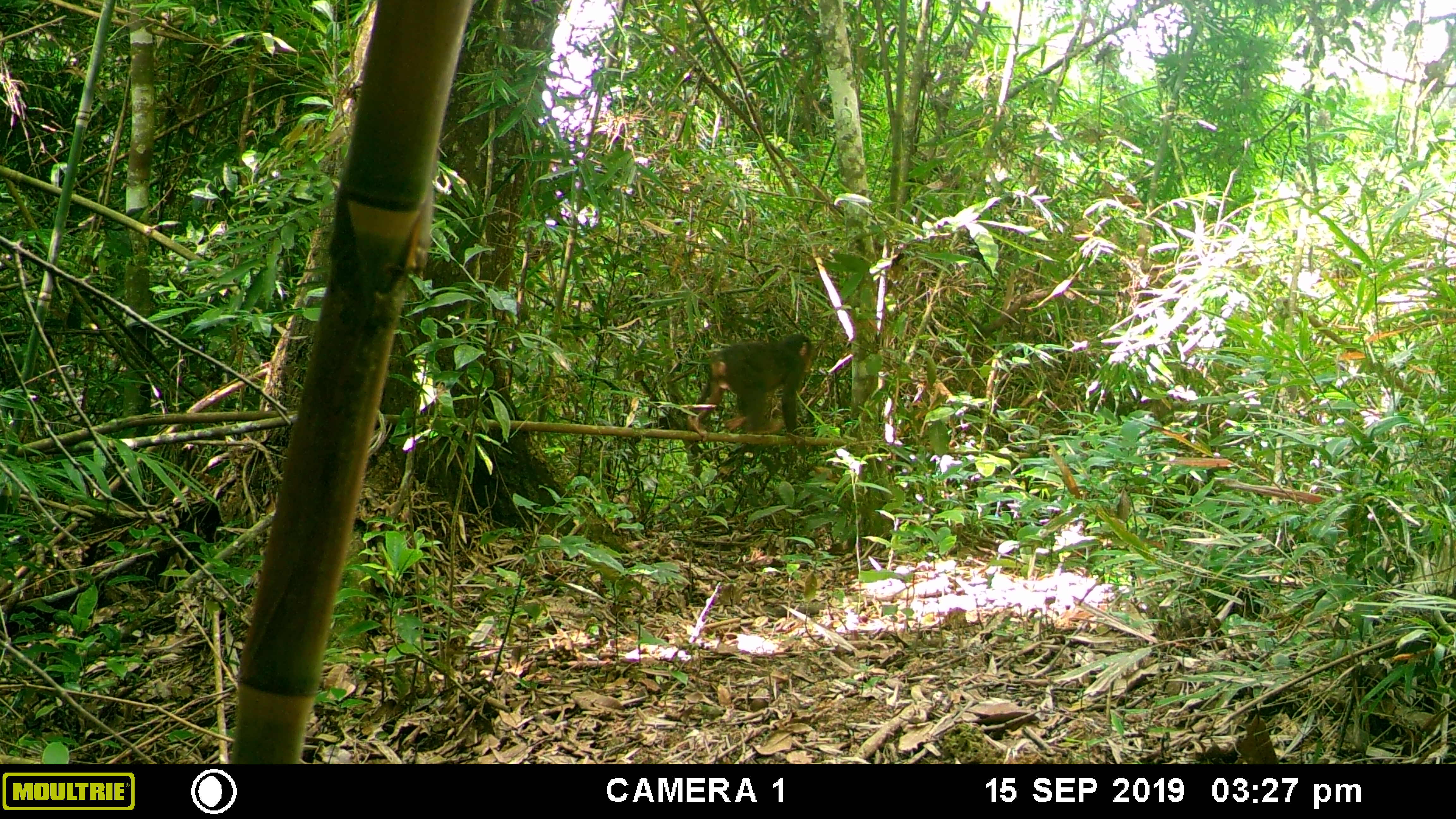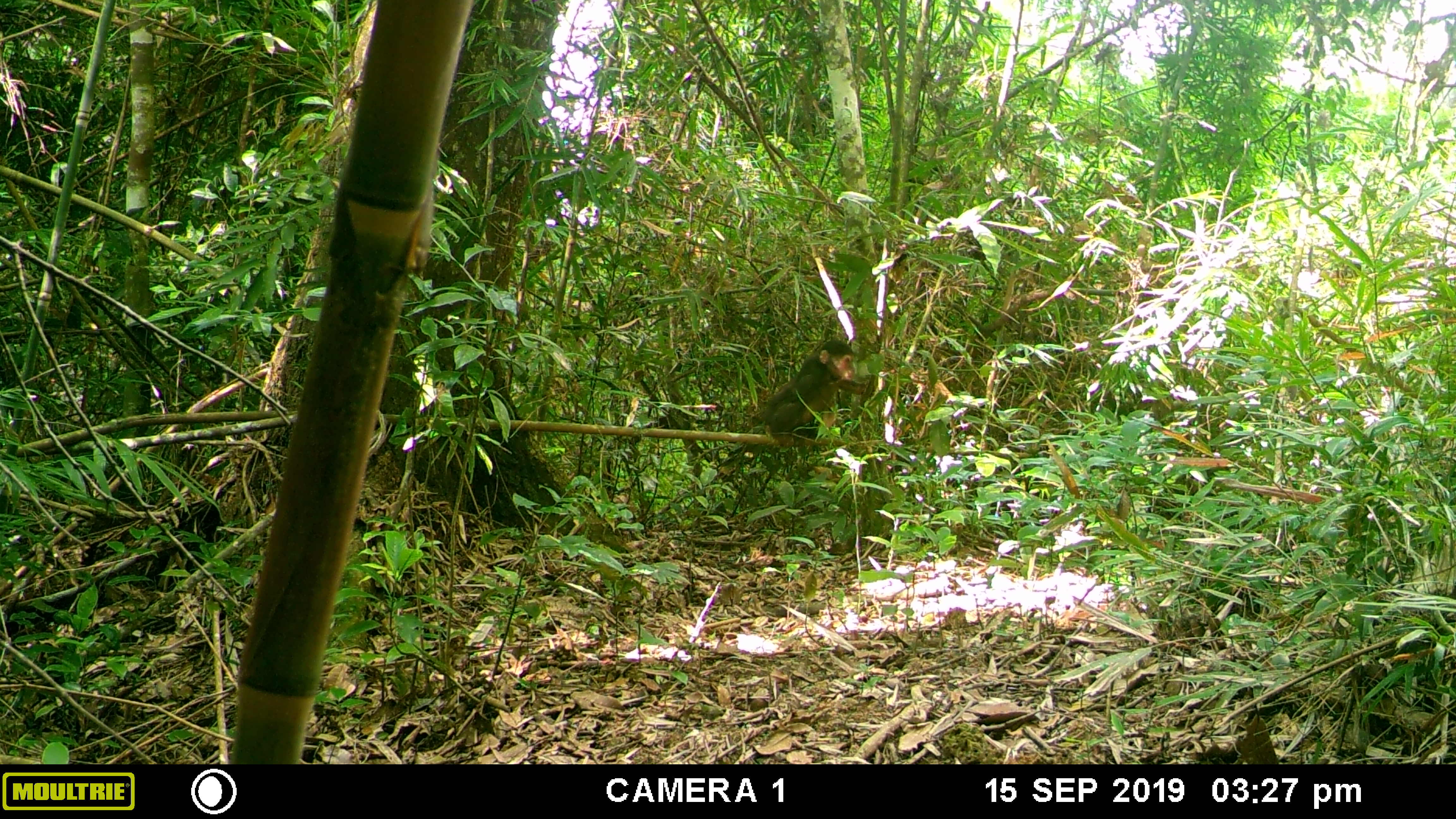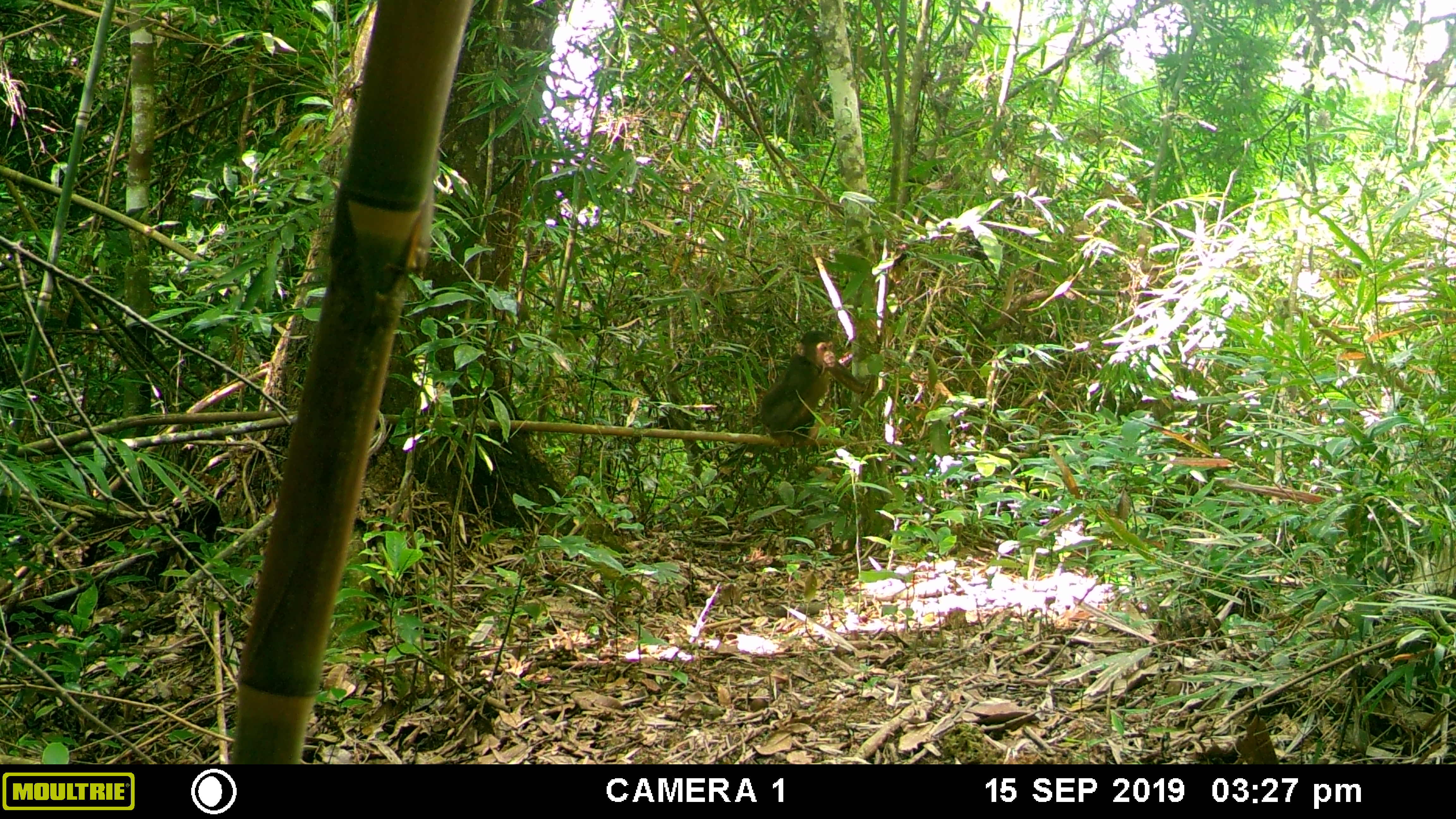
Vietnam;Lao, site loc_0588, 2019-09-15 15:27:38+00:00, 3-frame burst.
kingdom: Animalia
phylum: Chordata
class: Mammalia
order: Primates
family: Cercopithecidae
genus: Macaca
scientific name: Macaca arctoides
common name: stump-tailed macaque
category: stump tailed macaque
Stump tailed macaque (stump-tailed macaque) (Macaca arctoides). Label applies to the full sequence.